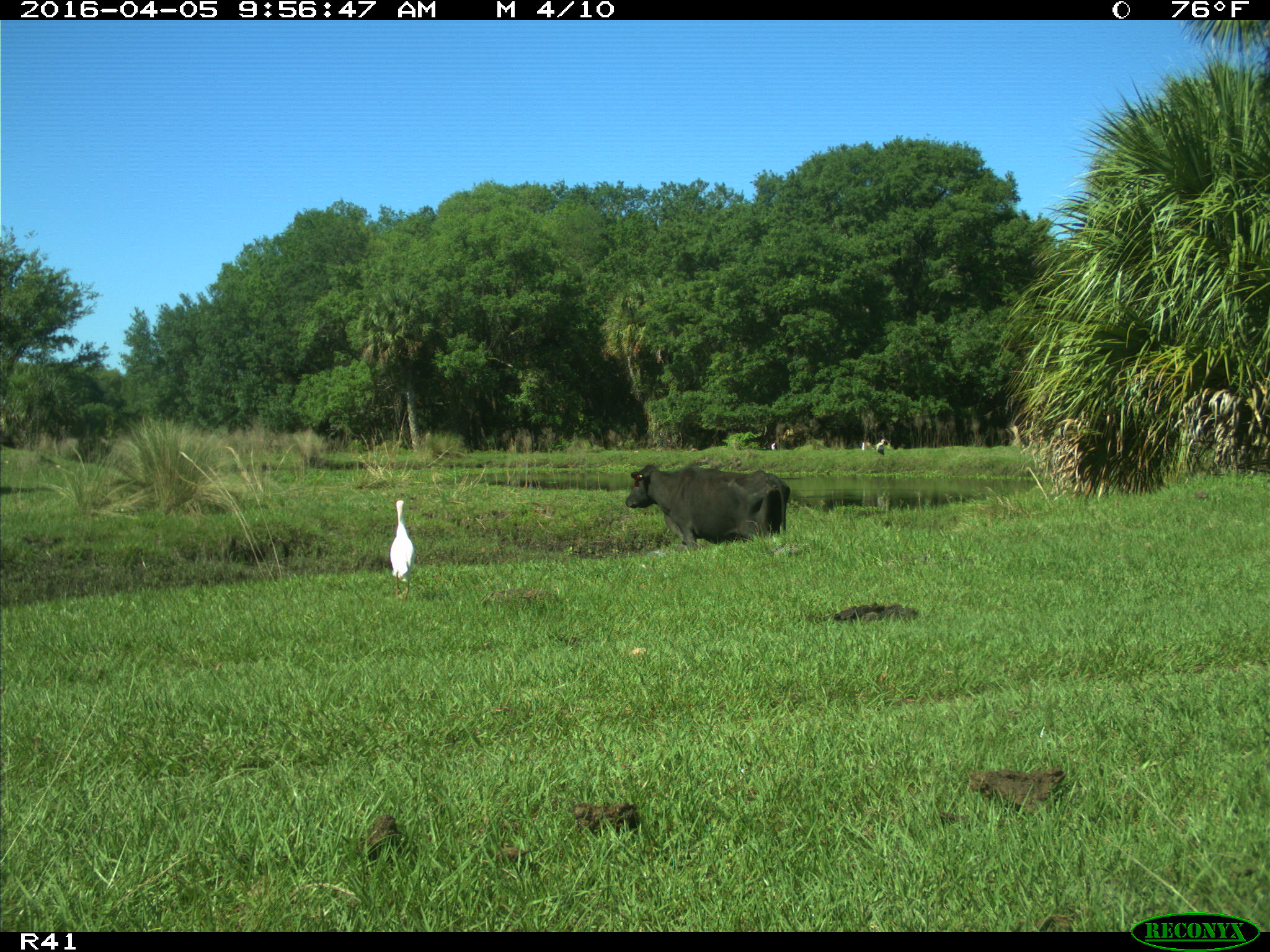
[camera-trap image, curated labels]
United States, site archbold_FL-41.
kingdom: Animalia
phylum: Chordata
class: Mammalia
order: Artiodactyla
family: Bovidae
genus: Bos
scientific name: Bos taurus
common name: domestic cow